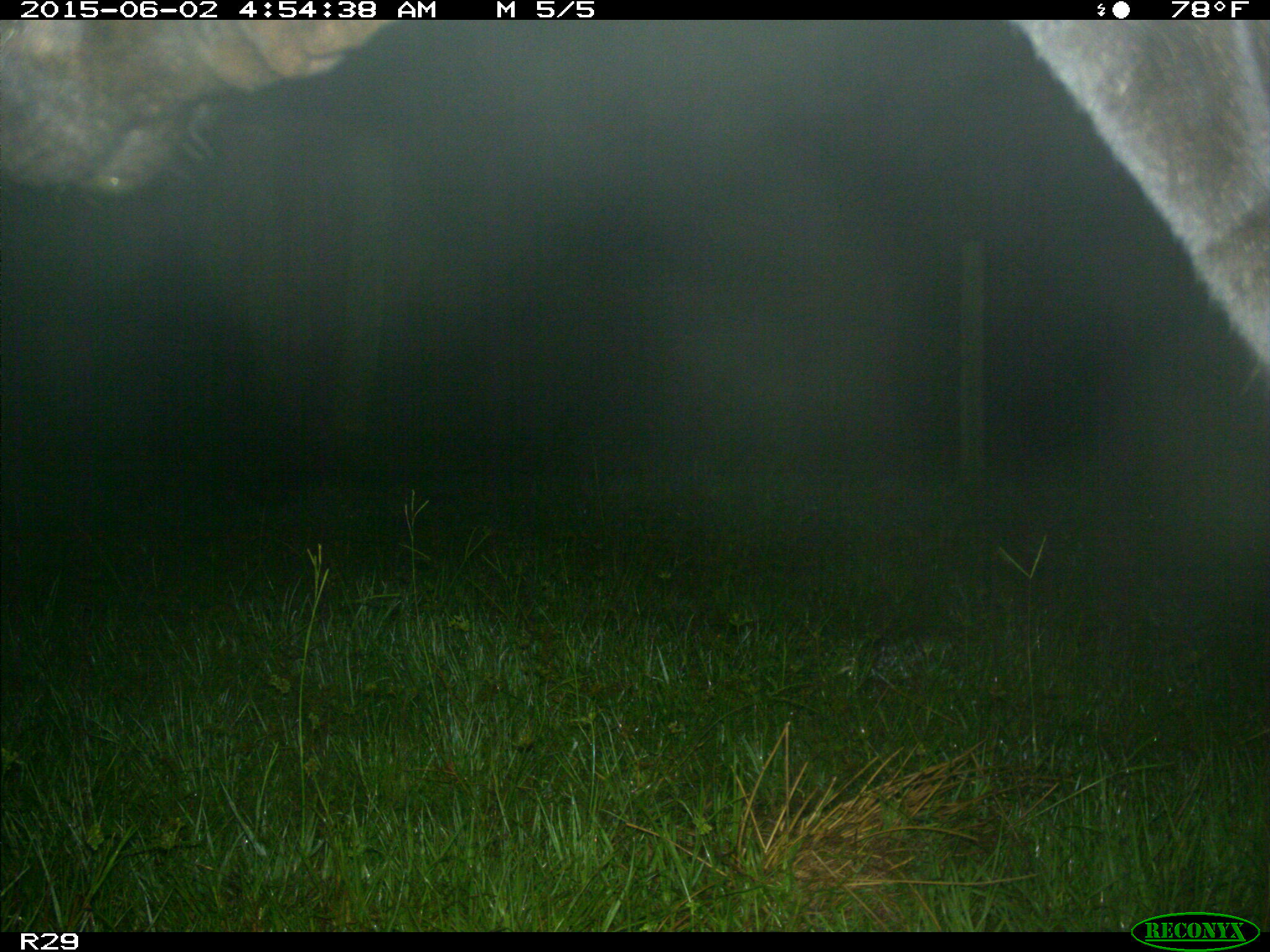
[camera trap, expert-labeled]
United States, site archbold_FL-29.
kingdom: Animalia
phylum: Chordata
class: Mammalia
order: Artiodactyla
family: Bovidae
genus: Bos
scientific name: Bos taurus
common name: domestic cow